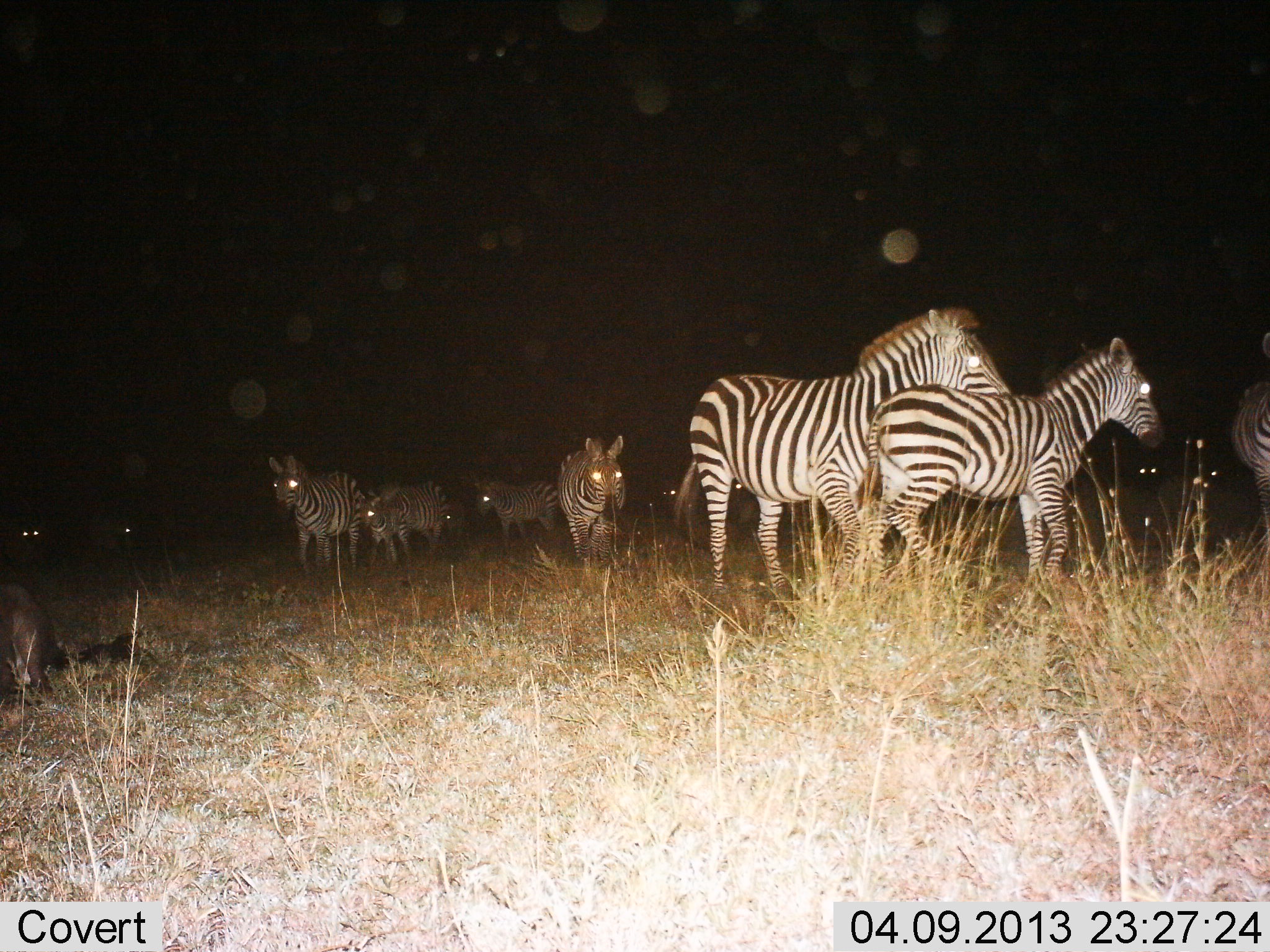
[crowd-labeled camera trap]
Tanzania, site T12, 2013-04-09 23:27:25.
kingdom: Animalia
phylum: Chordata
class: Mammalia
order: Perissodactyla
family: Equidae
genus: Equus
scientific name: Equus quagga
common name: plains zebra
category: zebra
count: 11-50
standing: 76%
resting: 5%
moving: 43%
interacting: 5%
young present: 43%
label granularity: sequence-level